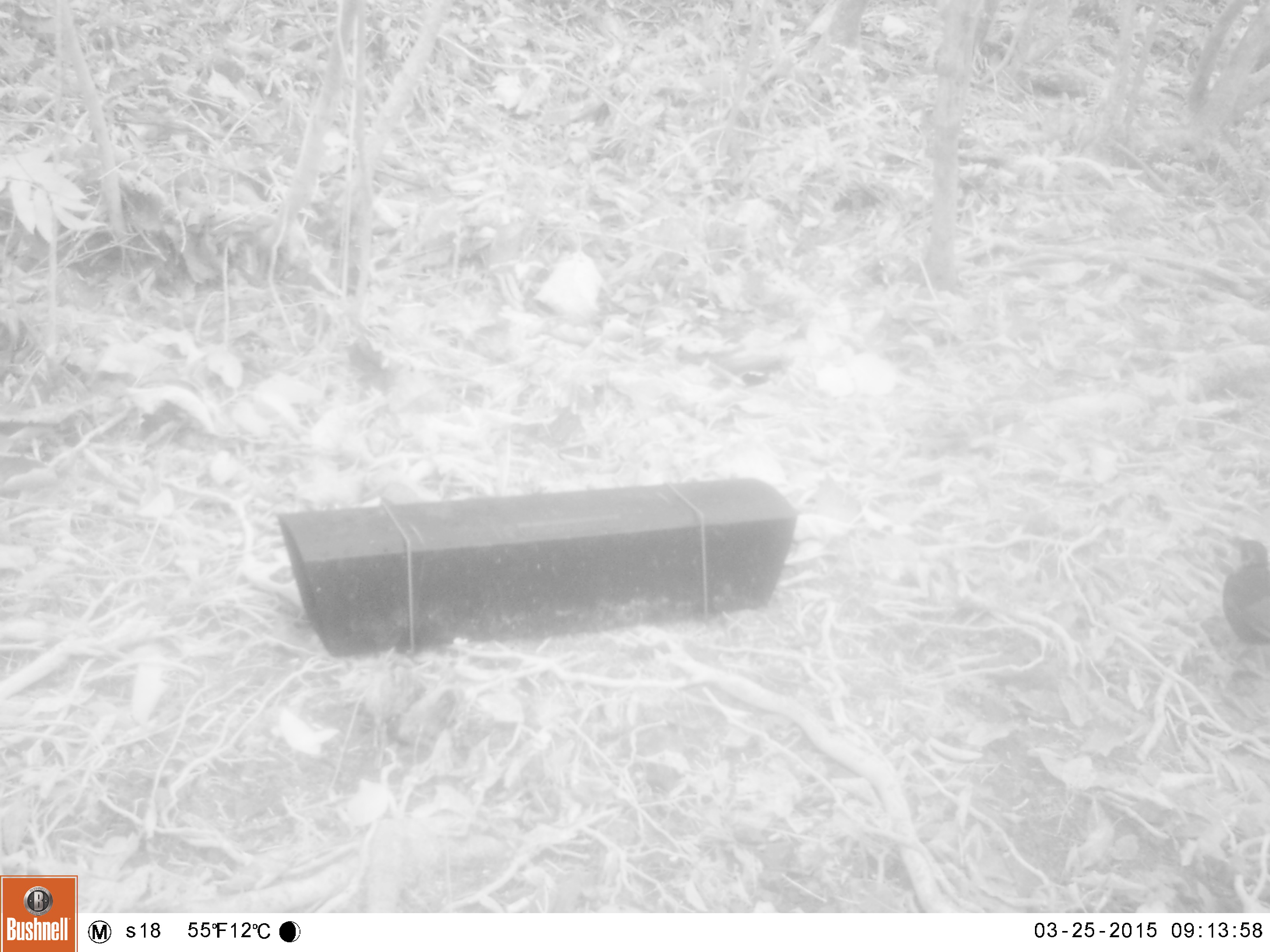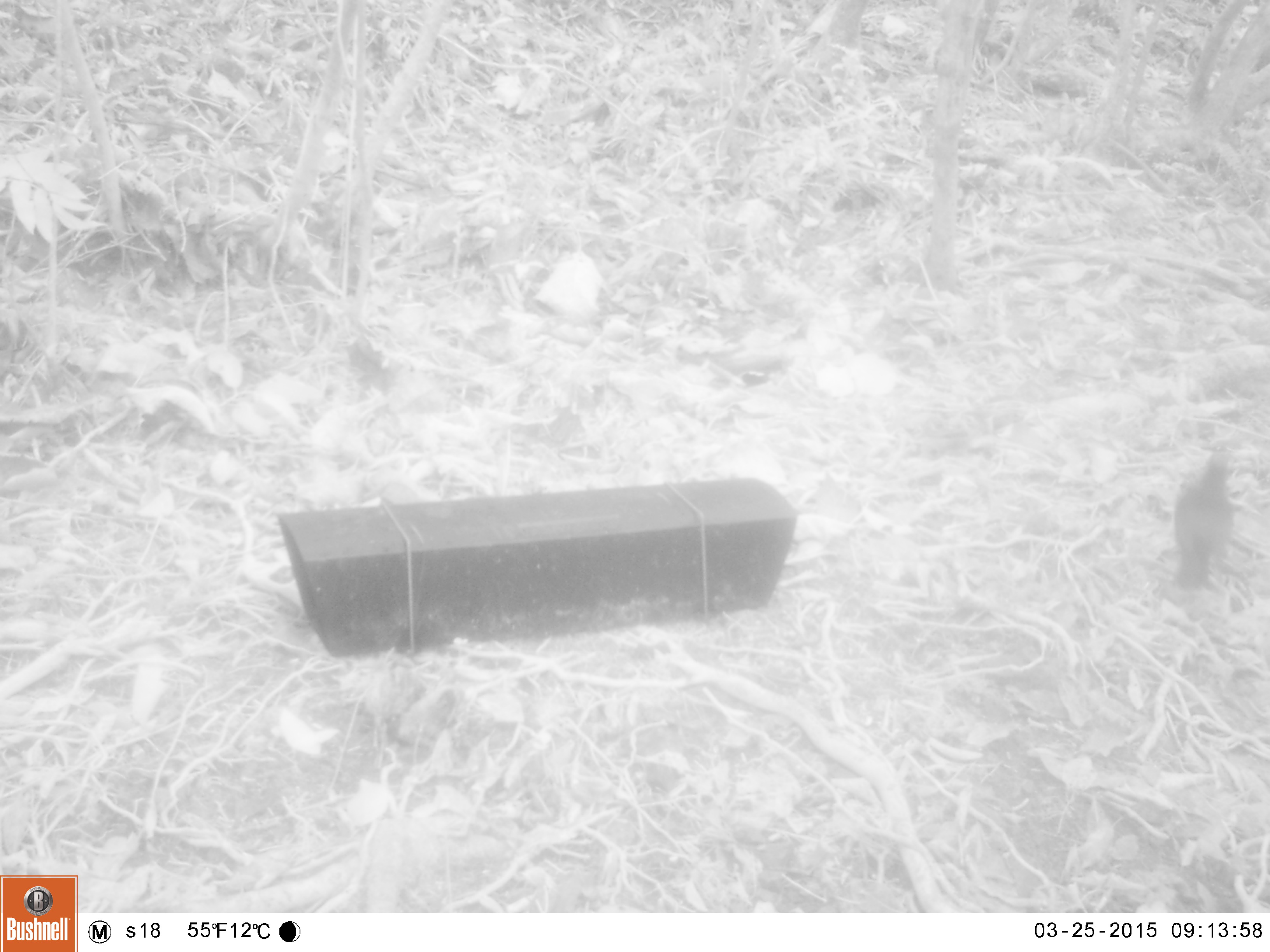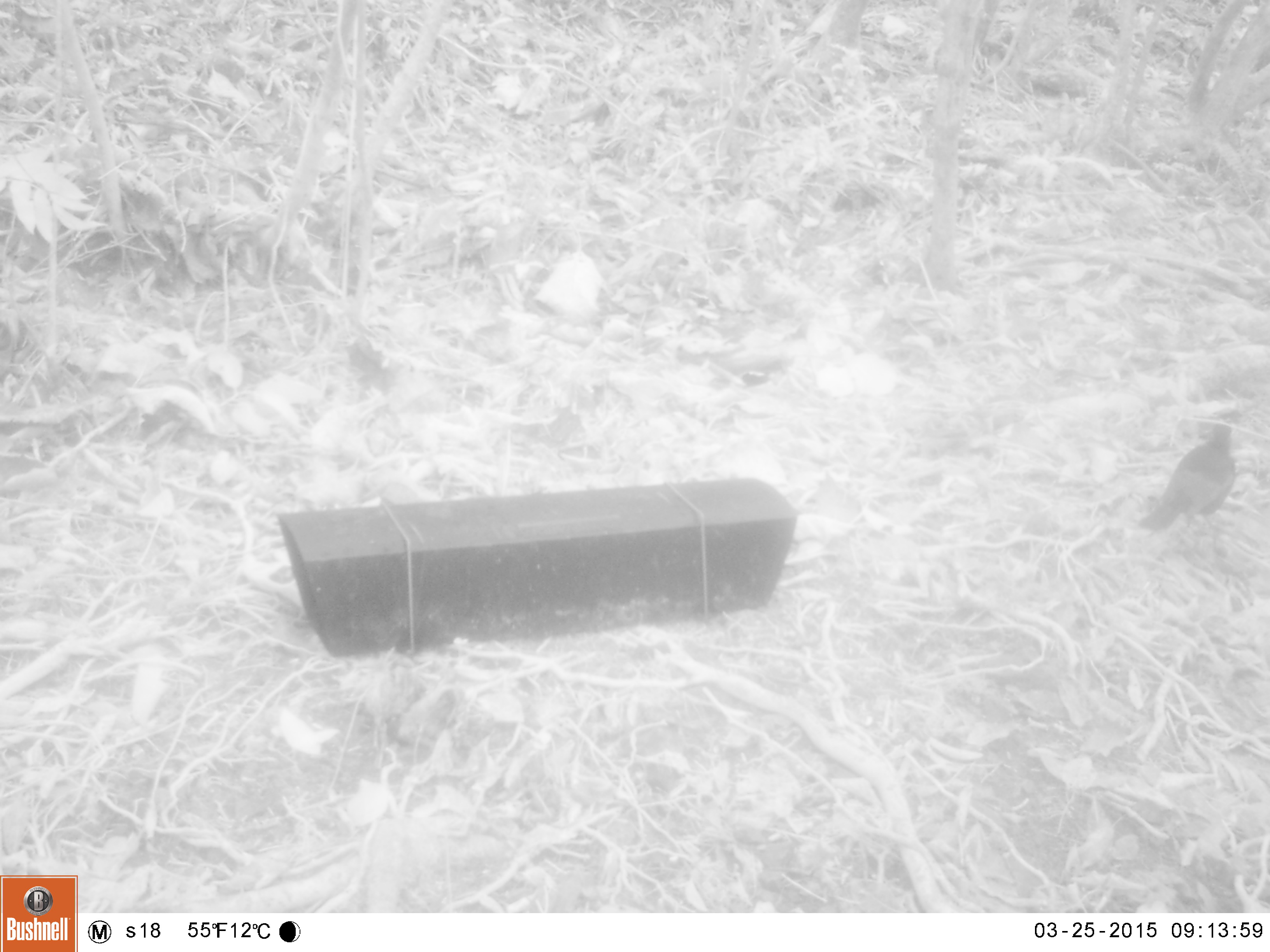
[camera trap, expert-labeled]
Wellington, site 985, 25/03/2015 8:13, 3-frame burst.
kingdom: Animalia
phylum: Chordata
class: Aves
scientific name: Aves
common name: bird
Bird (Aves).